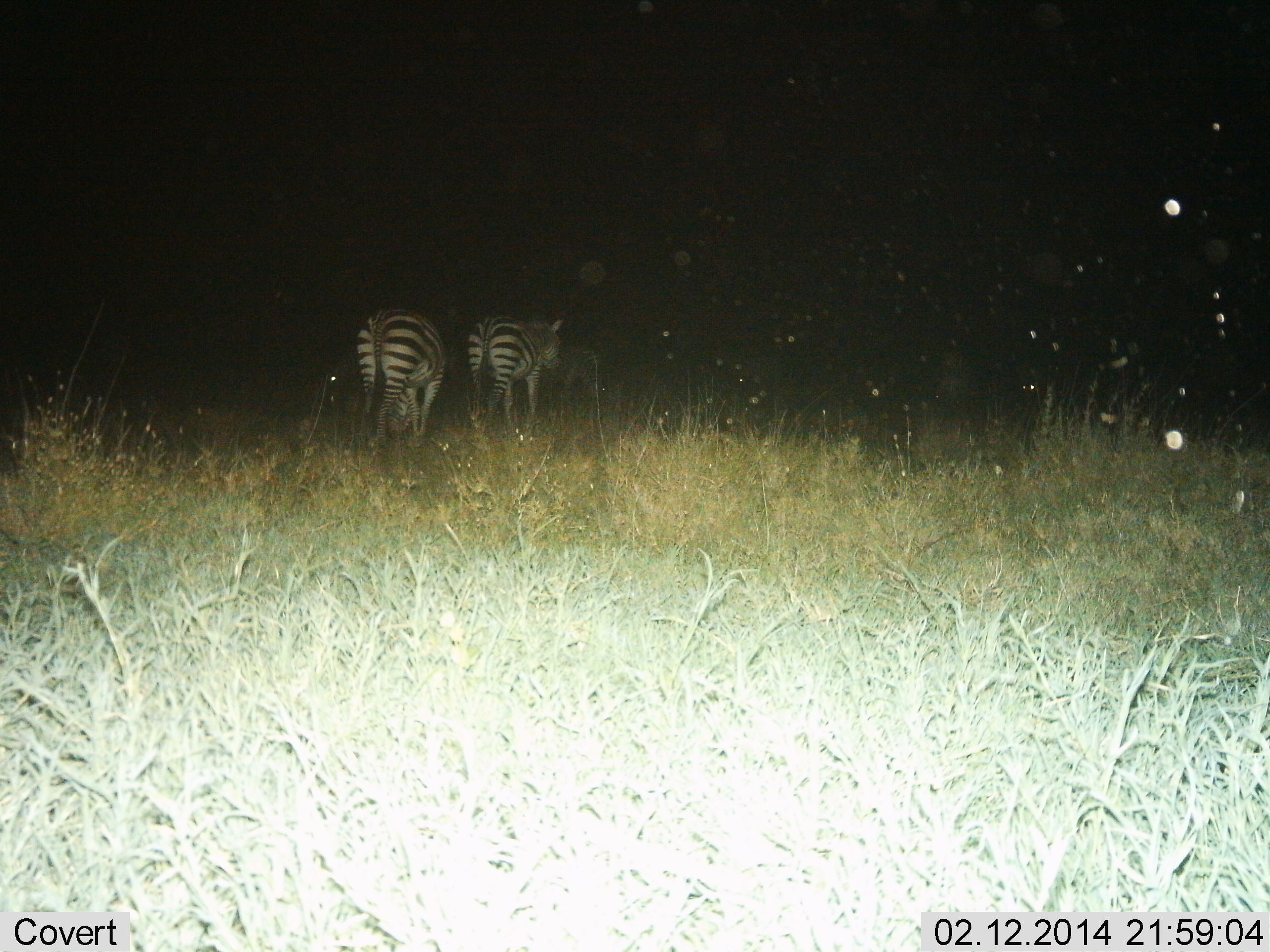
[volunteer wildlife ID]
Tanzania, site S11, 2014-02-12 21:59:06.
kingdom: Animalia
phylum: Chordata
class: Mammalia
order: Perissodactyla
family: Equidae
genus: Equus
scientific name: Equus quagga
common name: plains zebra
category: zebra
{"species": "zebra (plains zebra) (Equus quagga)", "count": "2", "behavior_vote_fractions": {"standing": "40%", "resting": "0%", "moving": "57%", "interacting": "0%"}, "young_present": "0%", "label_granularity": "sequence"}